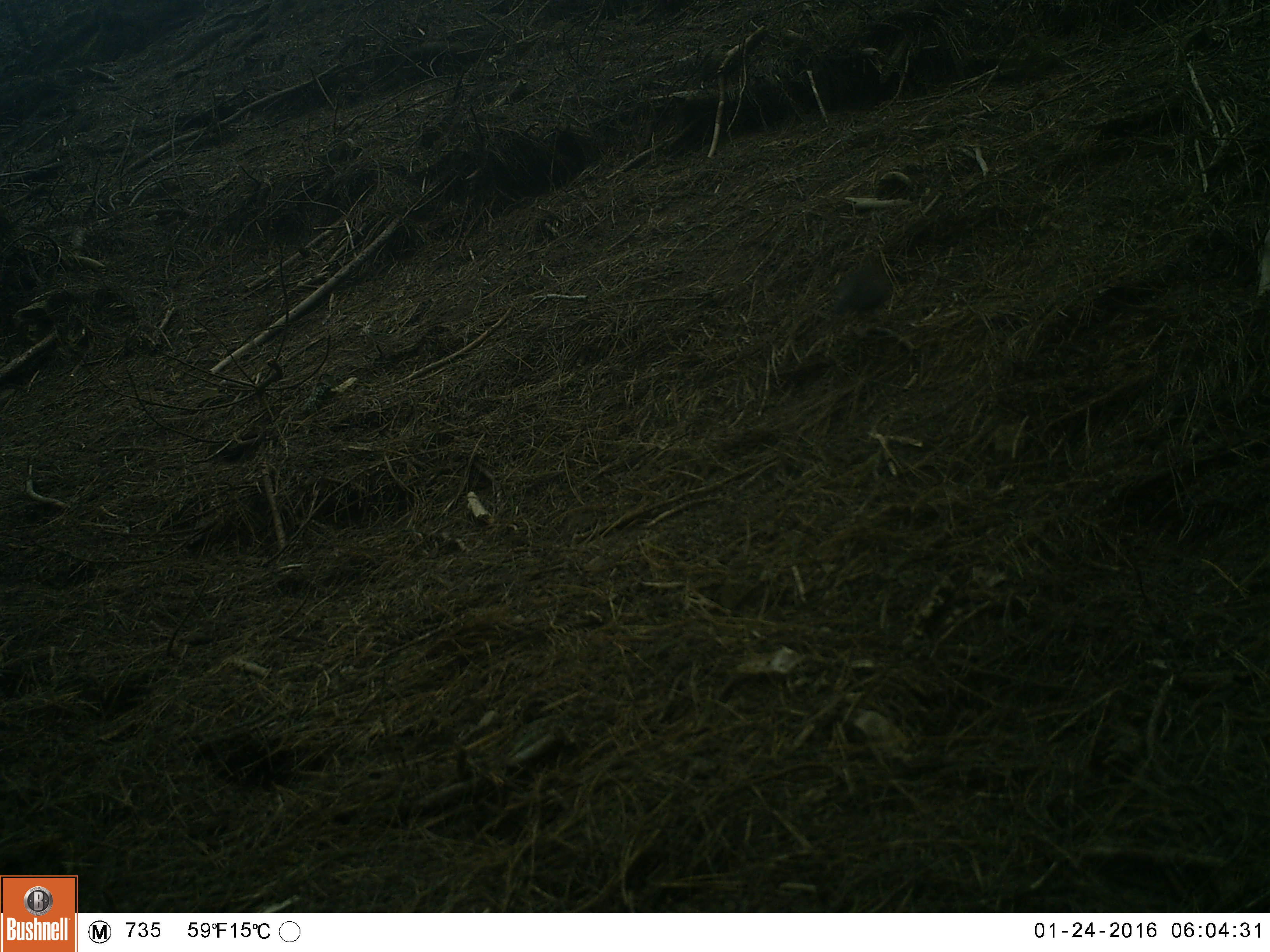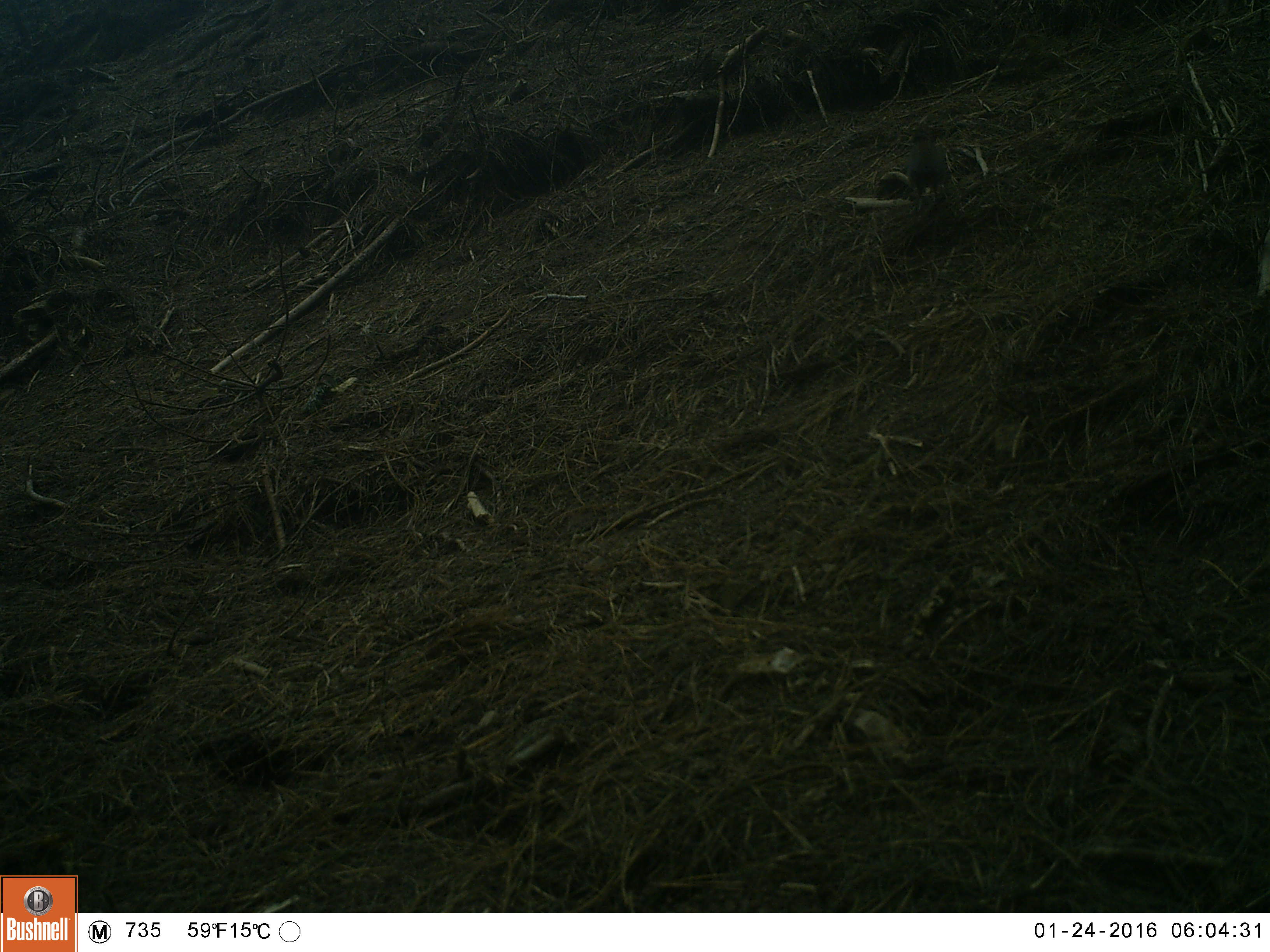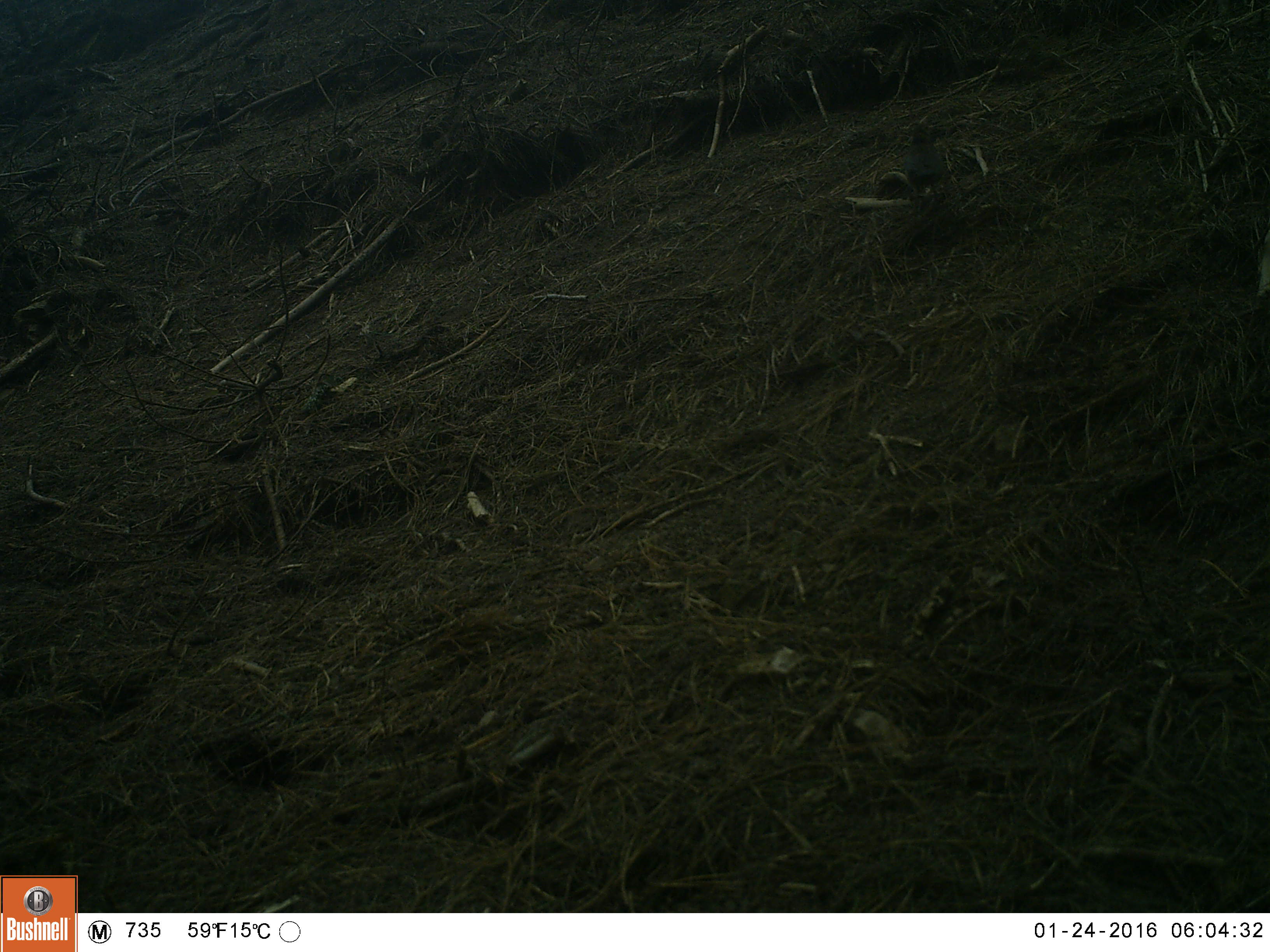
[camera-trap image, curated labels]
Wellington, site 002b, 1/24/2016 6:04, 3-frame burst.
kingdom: Animalia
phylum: Chordata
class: Aves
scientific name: Aves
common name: bird